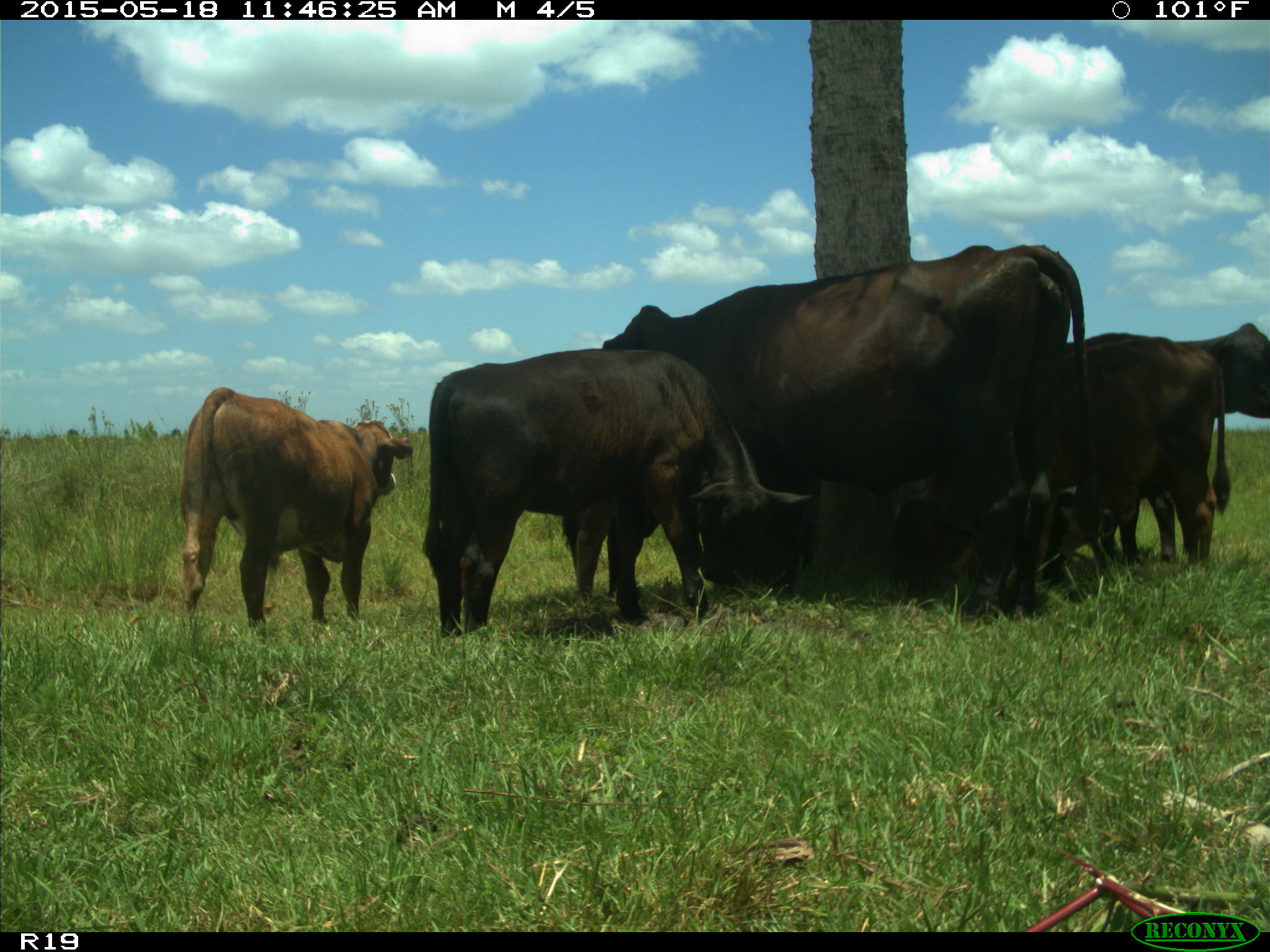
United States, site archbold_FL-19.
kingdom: Animalia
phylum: Chordata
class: Mammalia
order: Artiodactyla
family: Bovidae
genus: Bos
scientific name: Bos taurus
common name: domestic cow